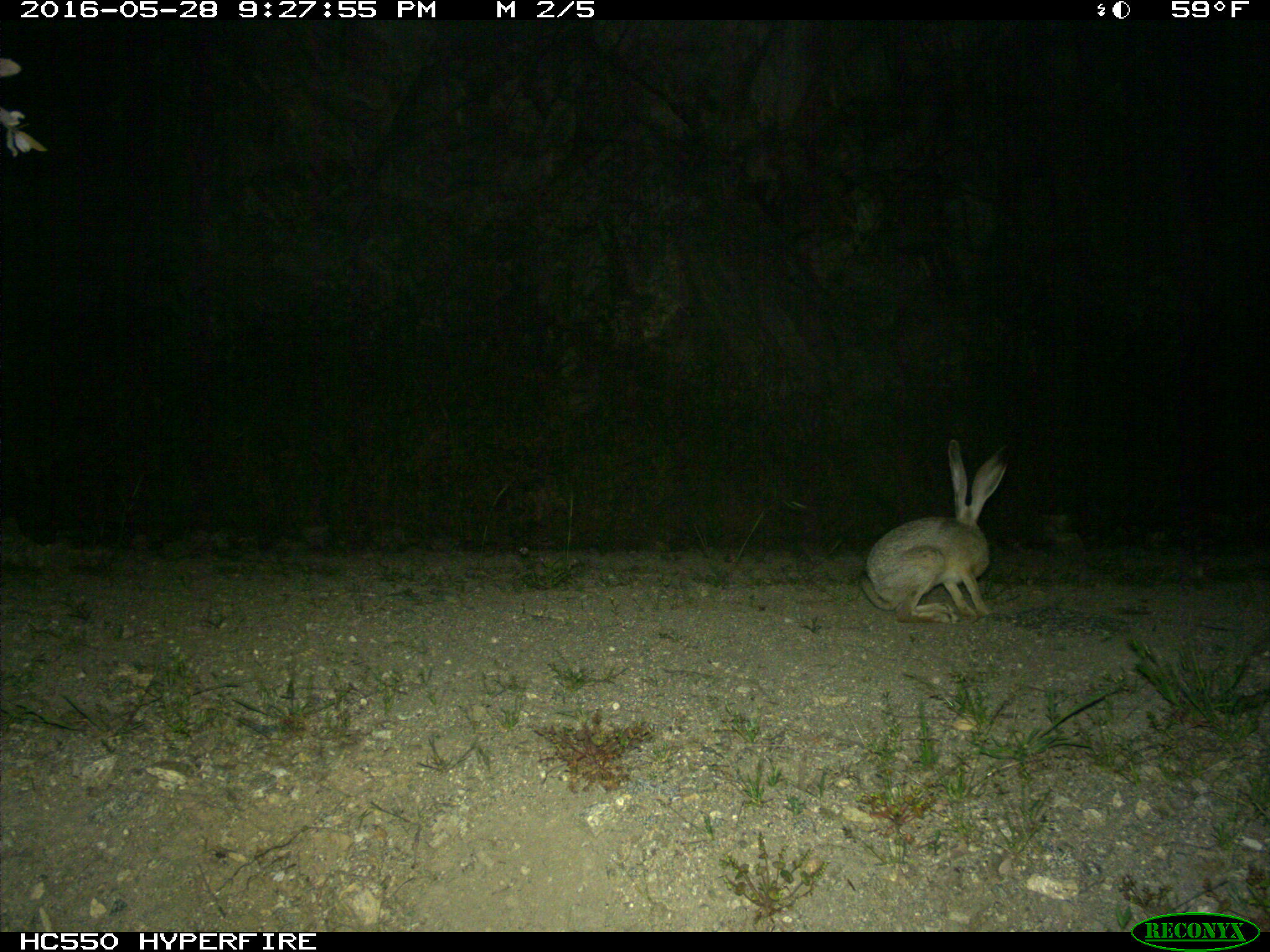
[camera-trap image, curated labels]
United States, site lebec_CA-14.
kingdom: Animalia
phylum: Chordata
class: Mammalia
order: Lagomorpha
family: Leporidae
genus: Lepus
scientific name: Lepus californicus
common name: black-tailed jackrabbit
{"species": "Lepus californicus (black-tailed jackrabbit)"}